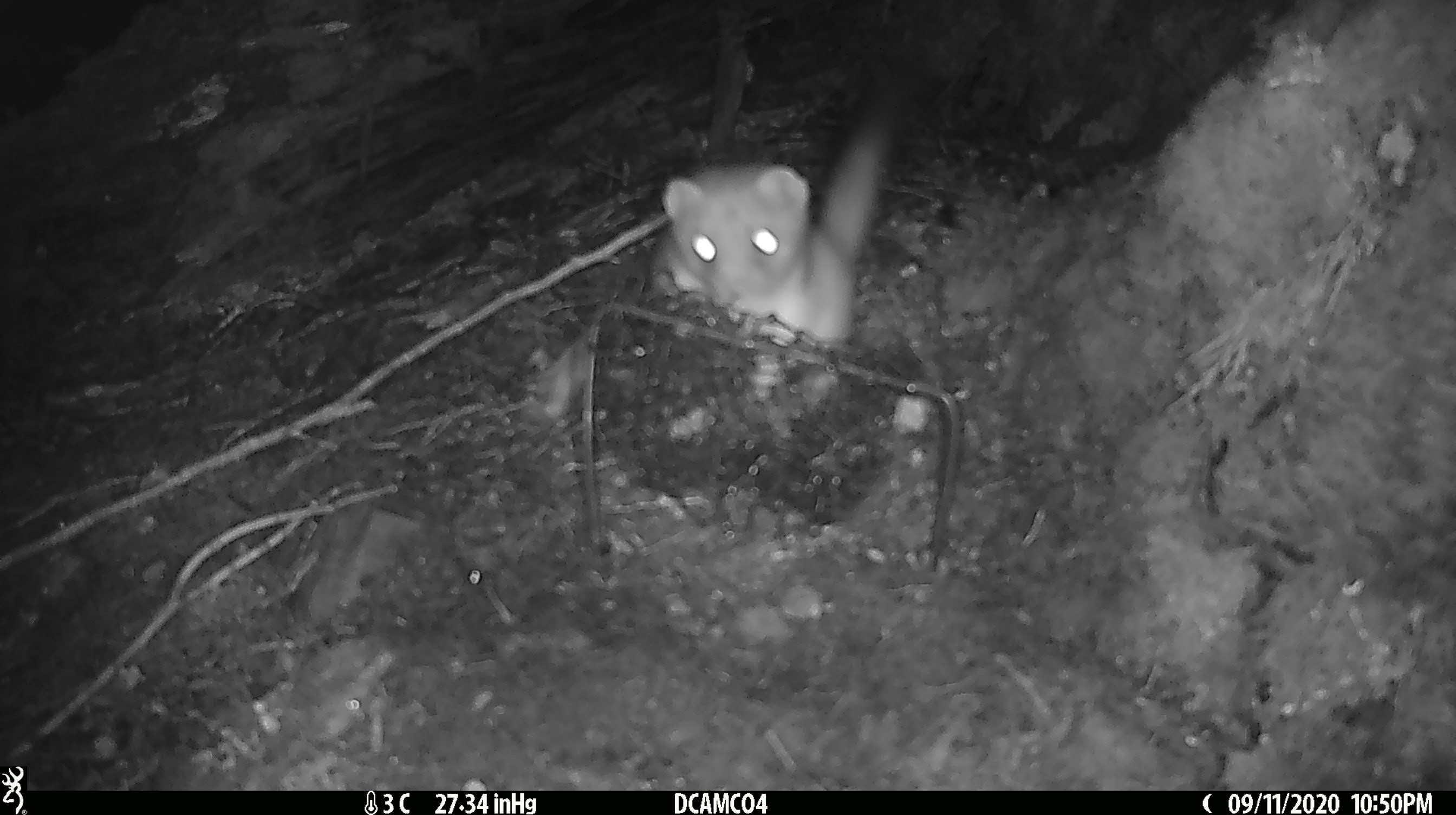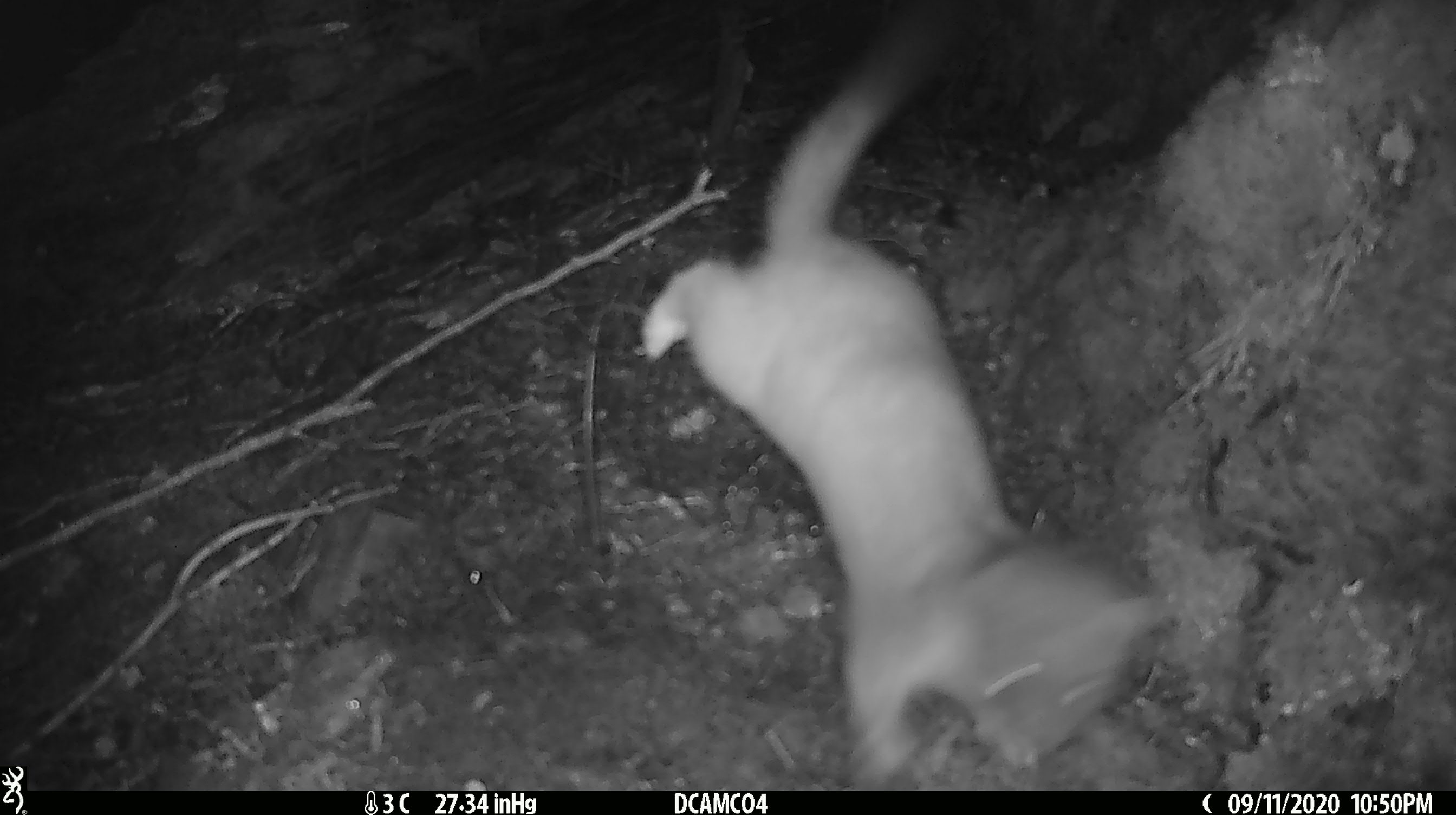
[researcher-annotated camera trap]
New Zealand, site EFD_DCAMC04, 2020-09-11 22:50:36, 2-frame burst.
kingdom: Animalia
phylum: Chordata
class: Mammalia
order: Carnivora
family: Mustelidae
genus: Mustela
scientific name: Mustela erminea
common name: stoat